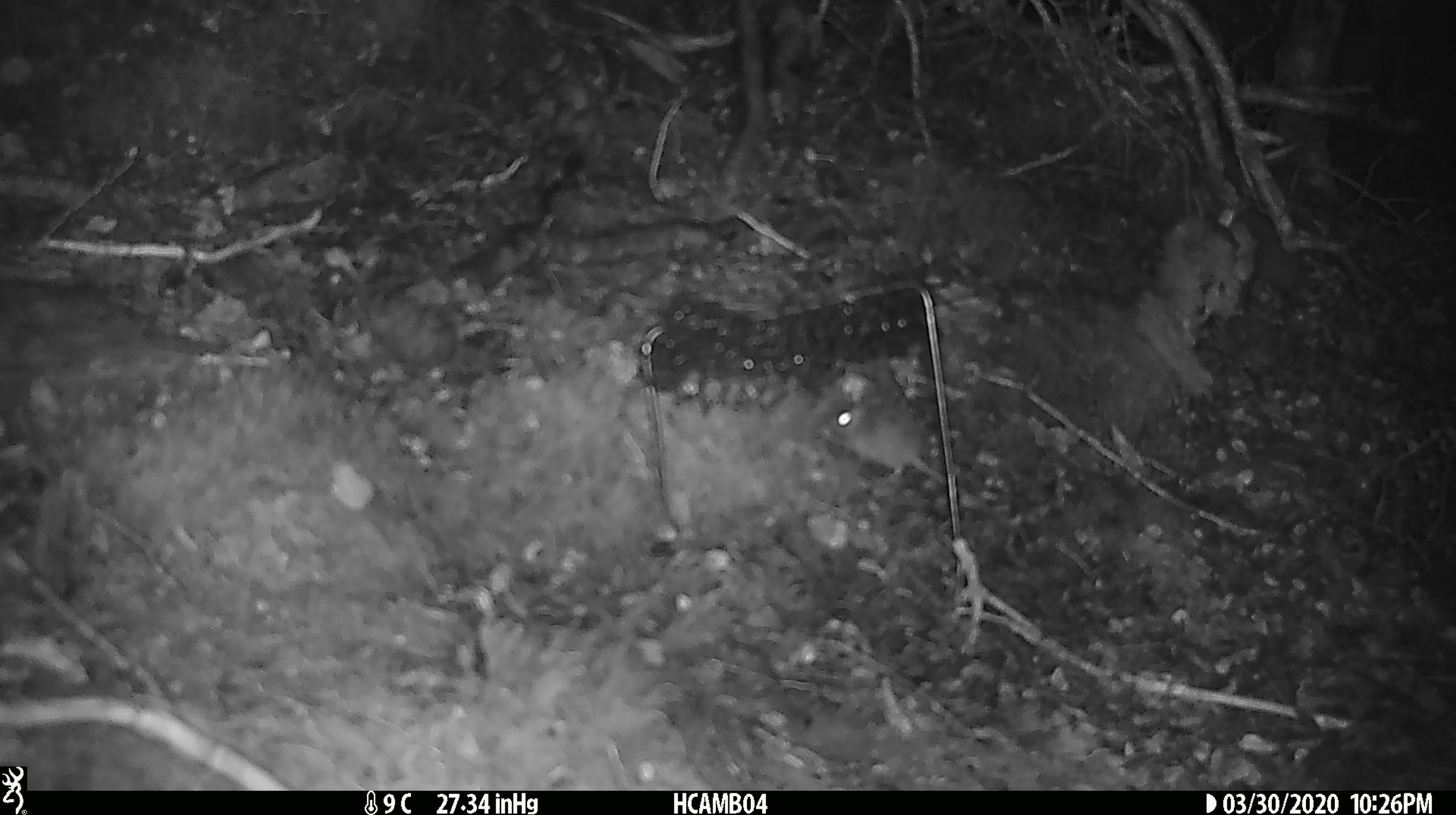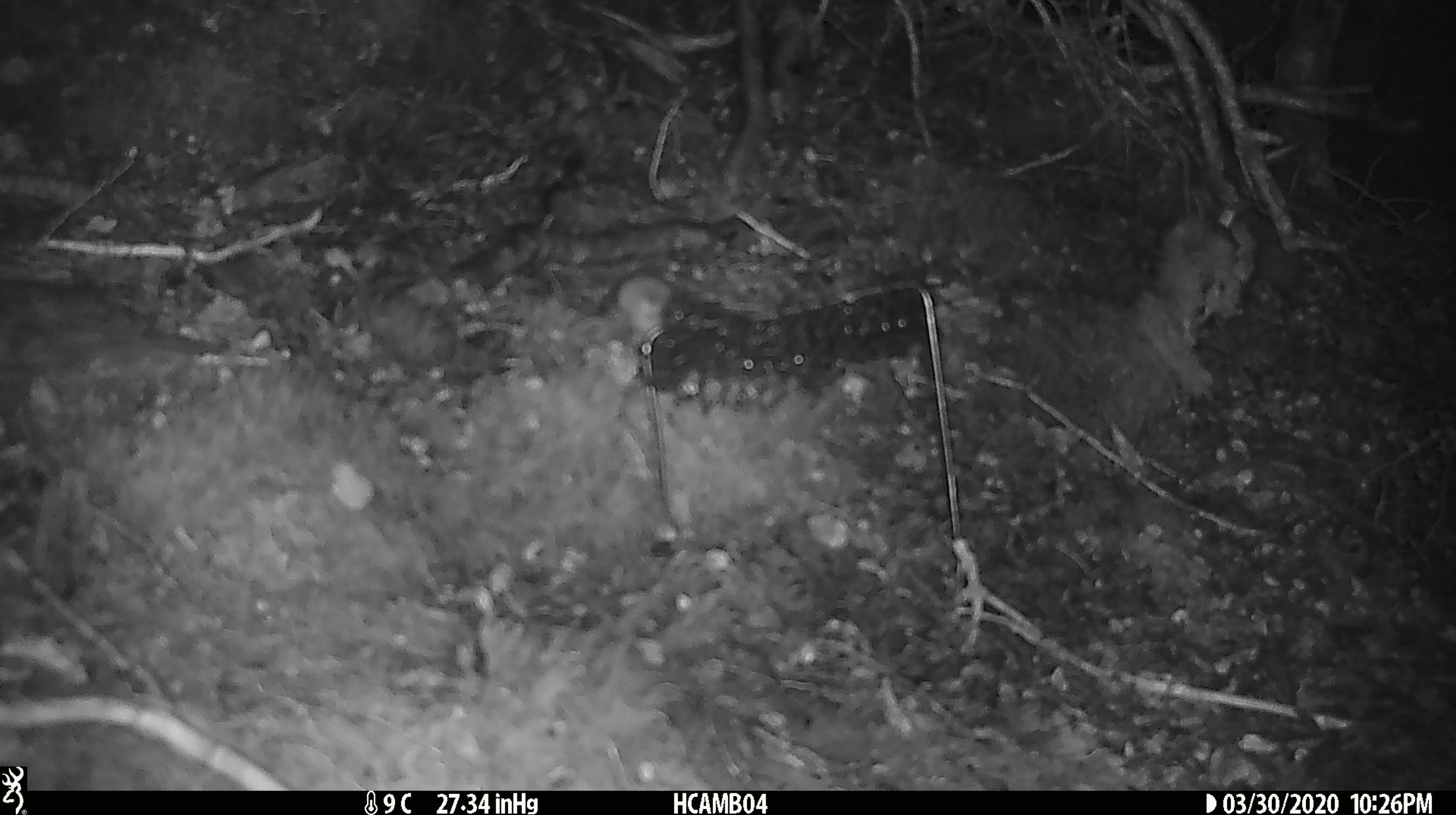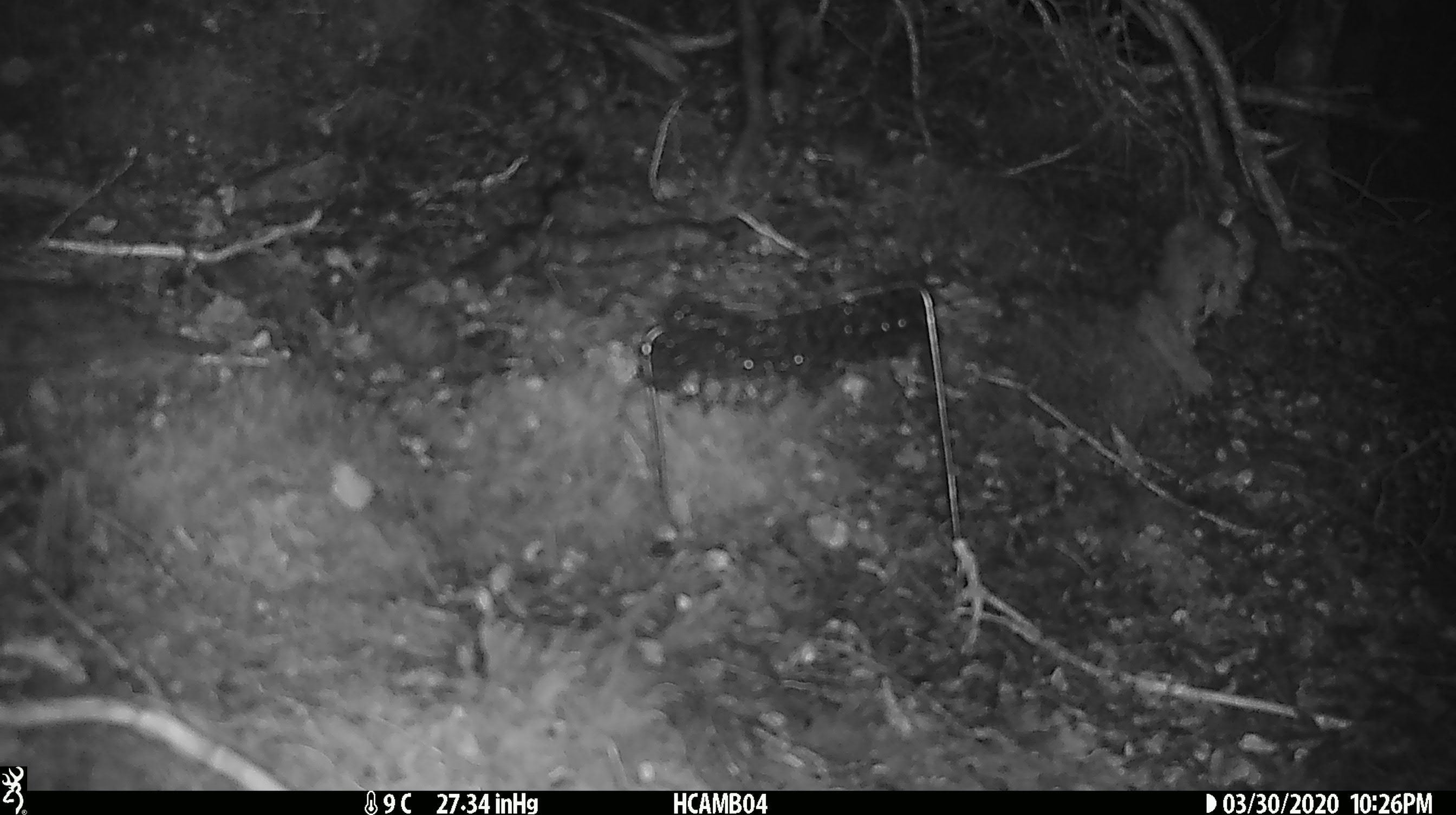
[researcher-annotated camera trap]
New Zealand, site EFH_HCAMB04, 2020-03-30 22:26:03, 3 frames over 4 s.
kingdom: Animalia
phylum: Chordata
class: Mammalia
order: Rodentia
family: Muridae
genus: Mus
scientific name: Mus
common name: mouse